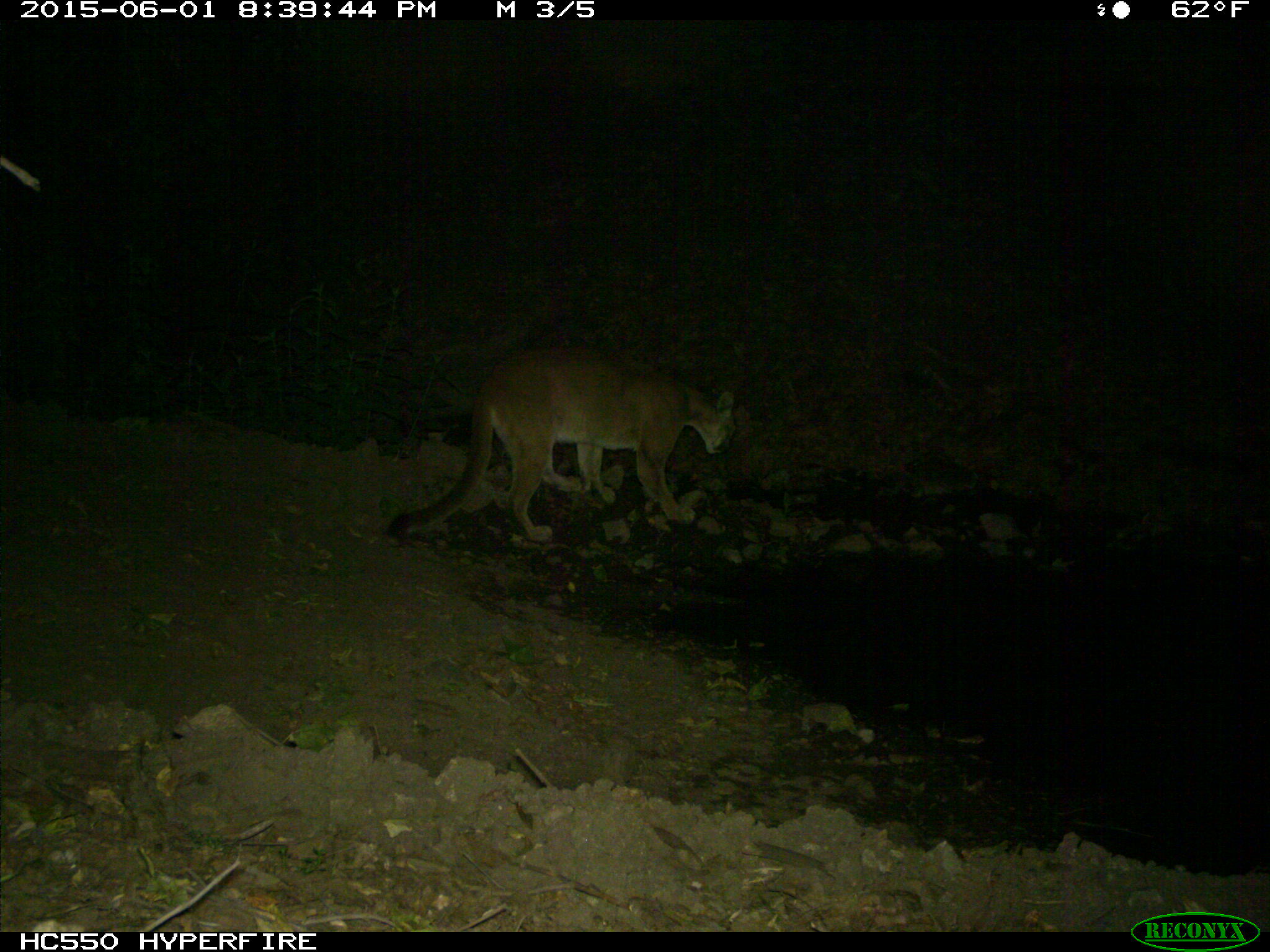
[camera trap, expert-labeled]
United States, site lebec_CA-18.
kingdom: Animalia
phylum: Chordata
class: Mammalia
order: Carnivora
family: Felidae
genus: Puma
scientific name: Puma concolor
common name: mountain lion